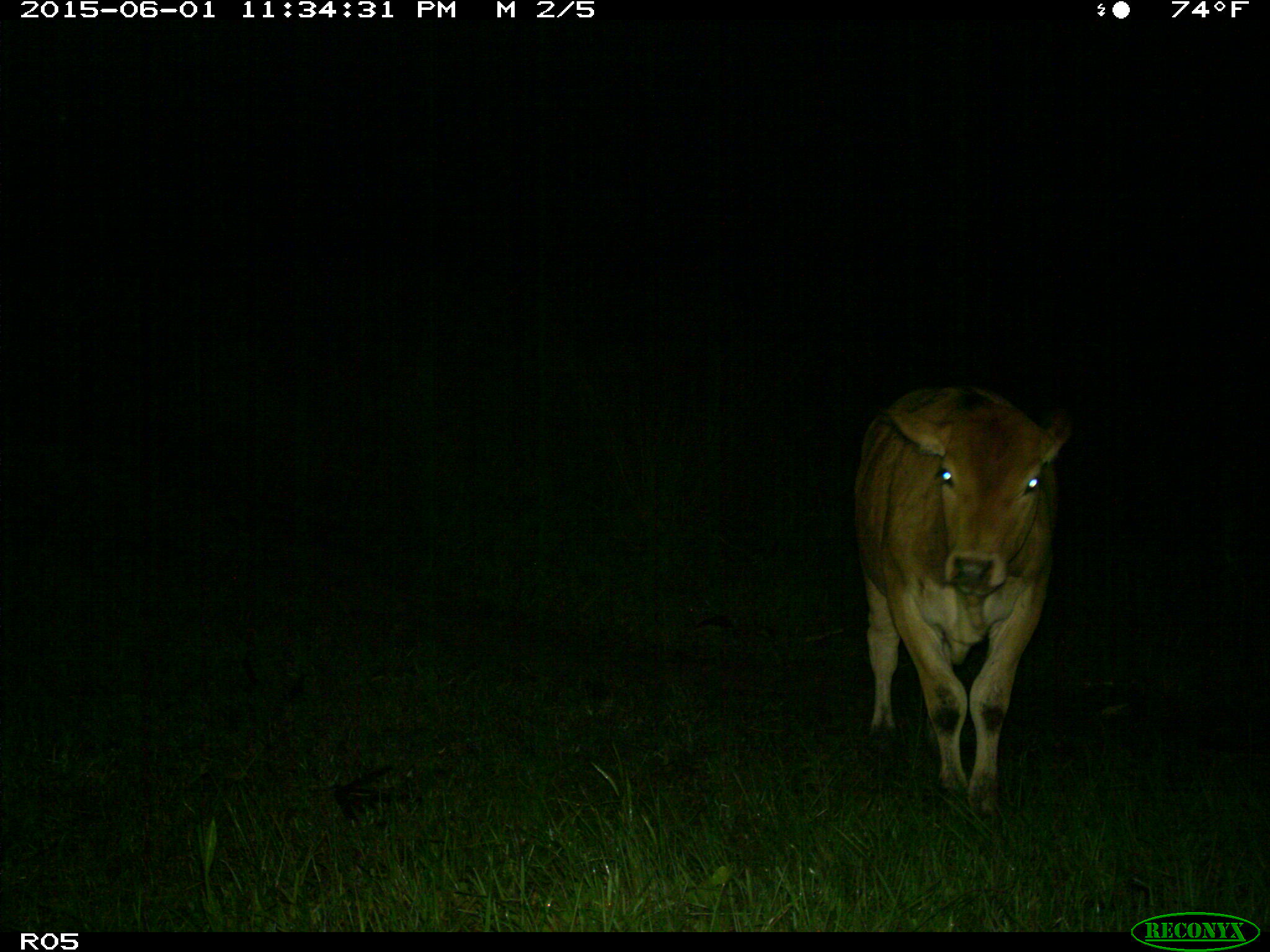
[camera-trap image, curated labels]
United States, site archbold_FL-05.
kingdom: Animalia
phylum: Chordata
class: Mammalia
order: Artiodactyla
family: Bovidae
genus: Bos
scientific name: Bos taurus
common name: domestic cow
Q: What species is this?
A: Bos taurus (domestic cow).